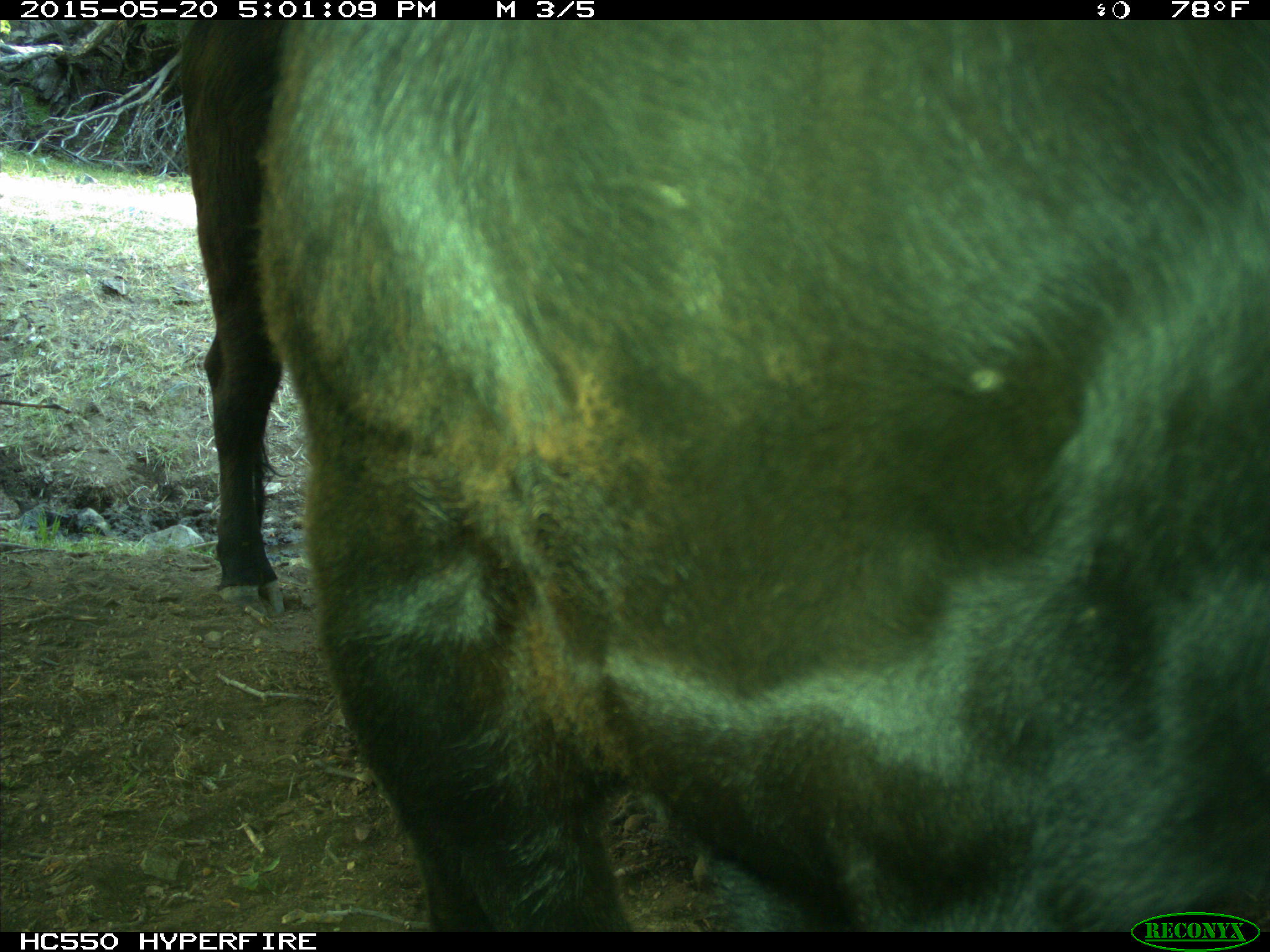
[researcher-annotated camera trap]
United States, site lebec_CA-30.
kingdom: Animalia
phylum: Chordata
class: Mammalia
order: Artiodactyla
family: Bovidae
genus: Bos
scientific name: Bos taurus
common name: domestic cow